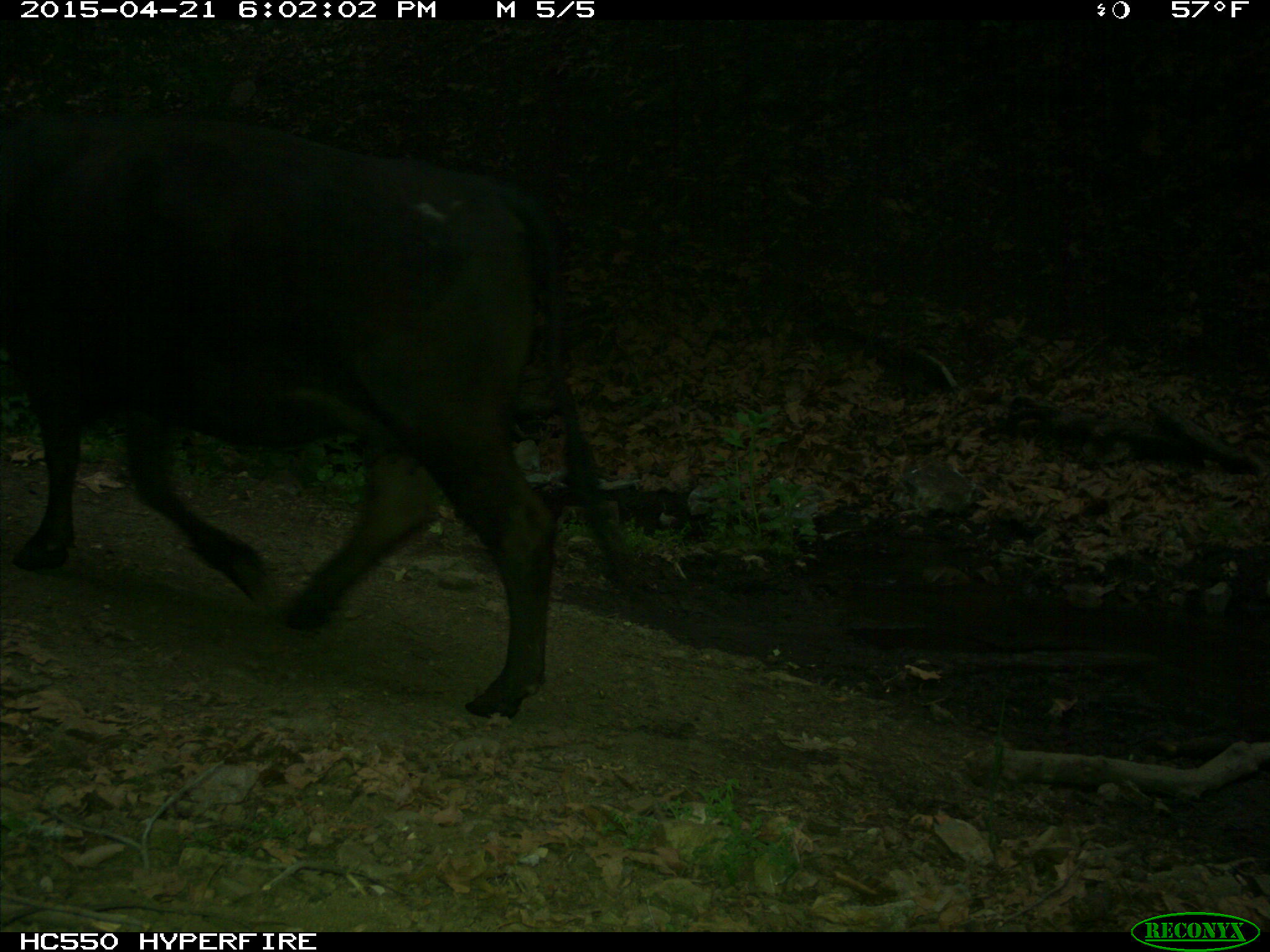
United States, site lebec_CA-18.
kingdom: Animalia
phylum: Chordata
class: Mammalia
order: Artiodactyla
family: Bovidae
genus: Bos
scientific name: Bos taurus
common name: domestic cow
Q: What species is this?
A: Bos taurus (domestic cow).